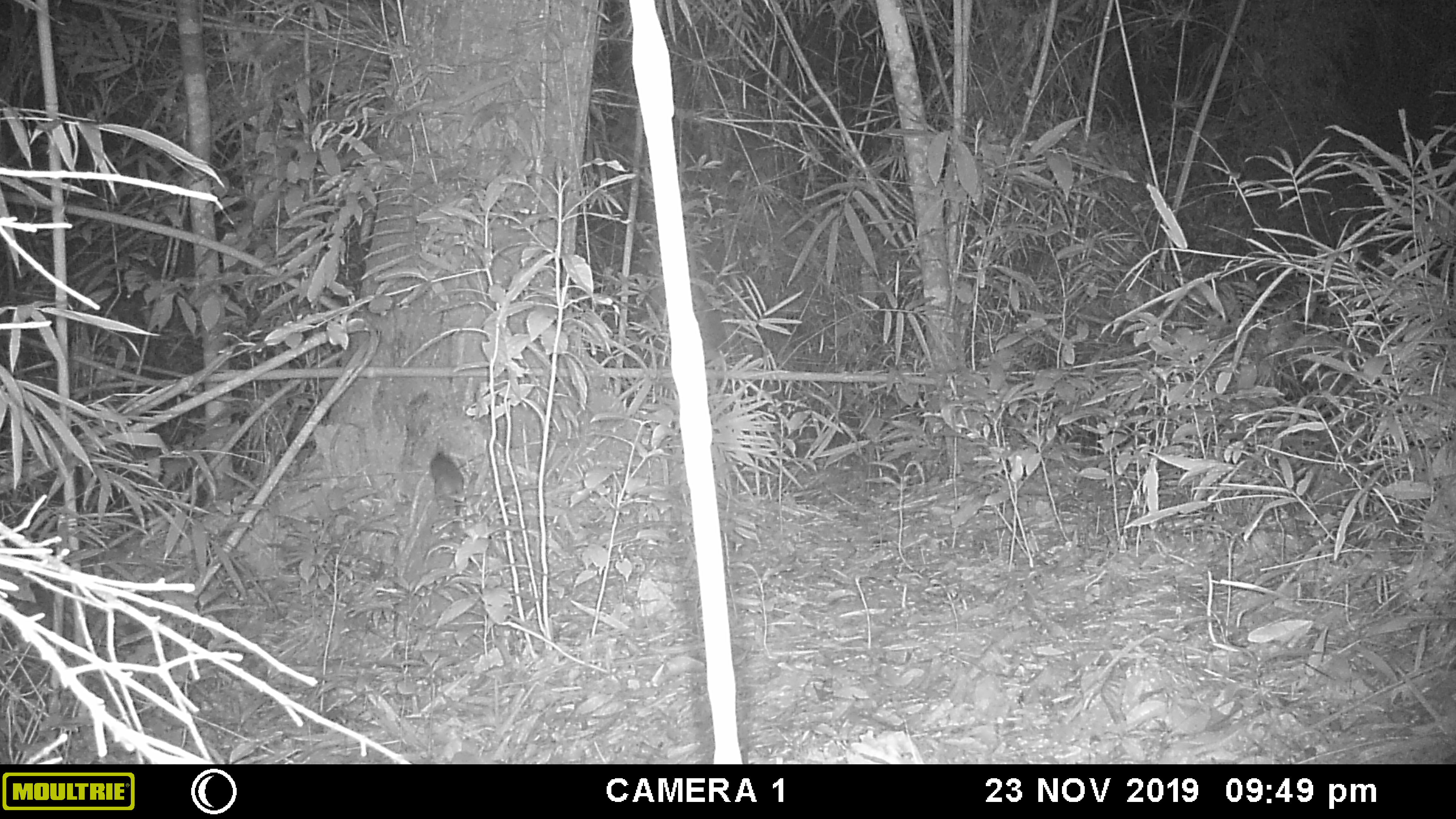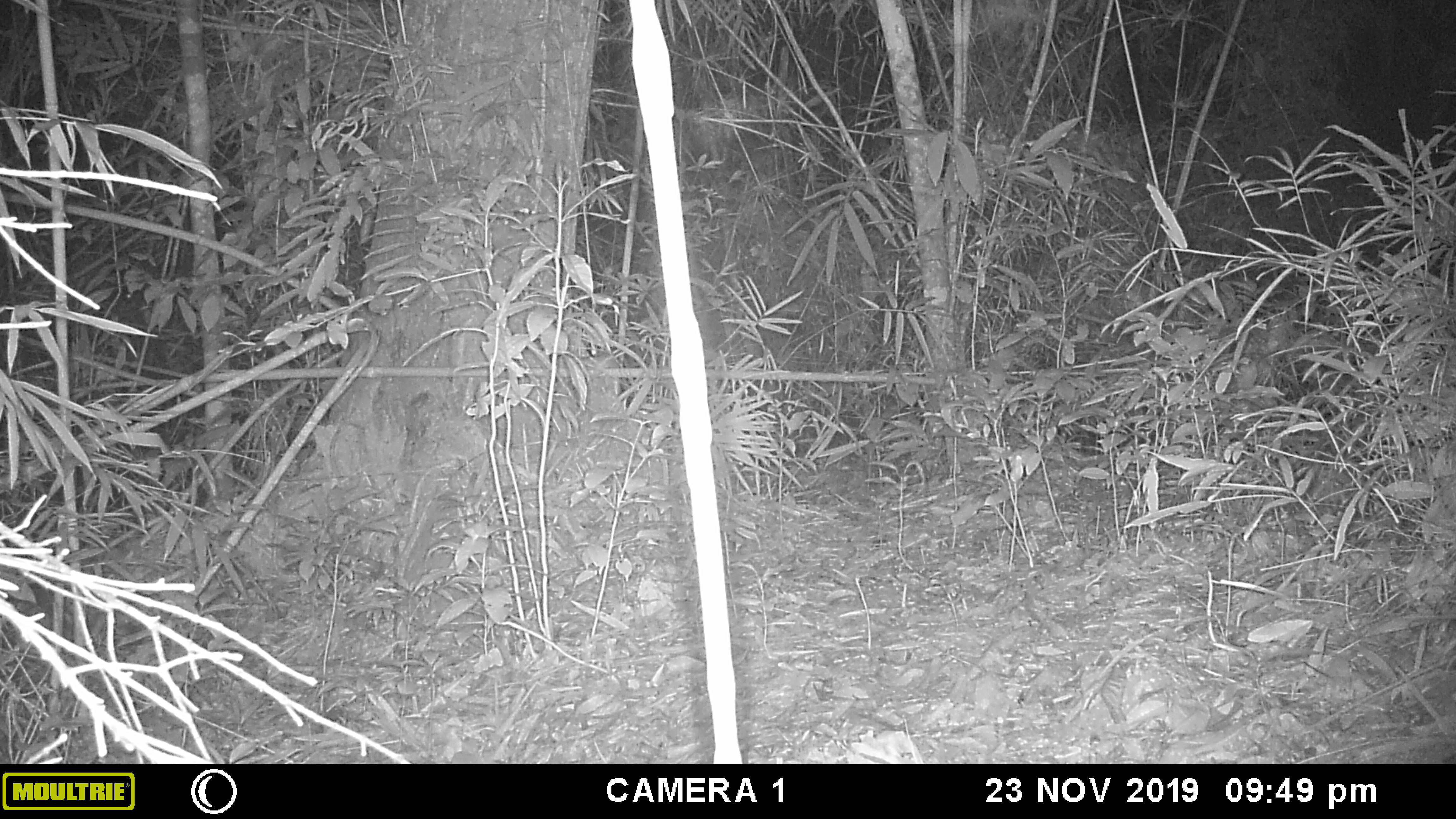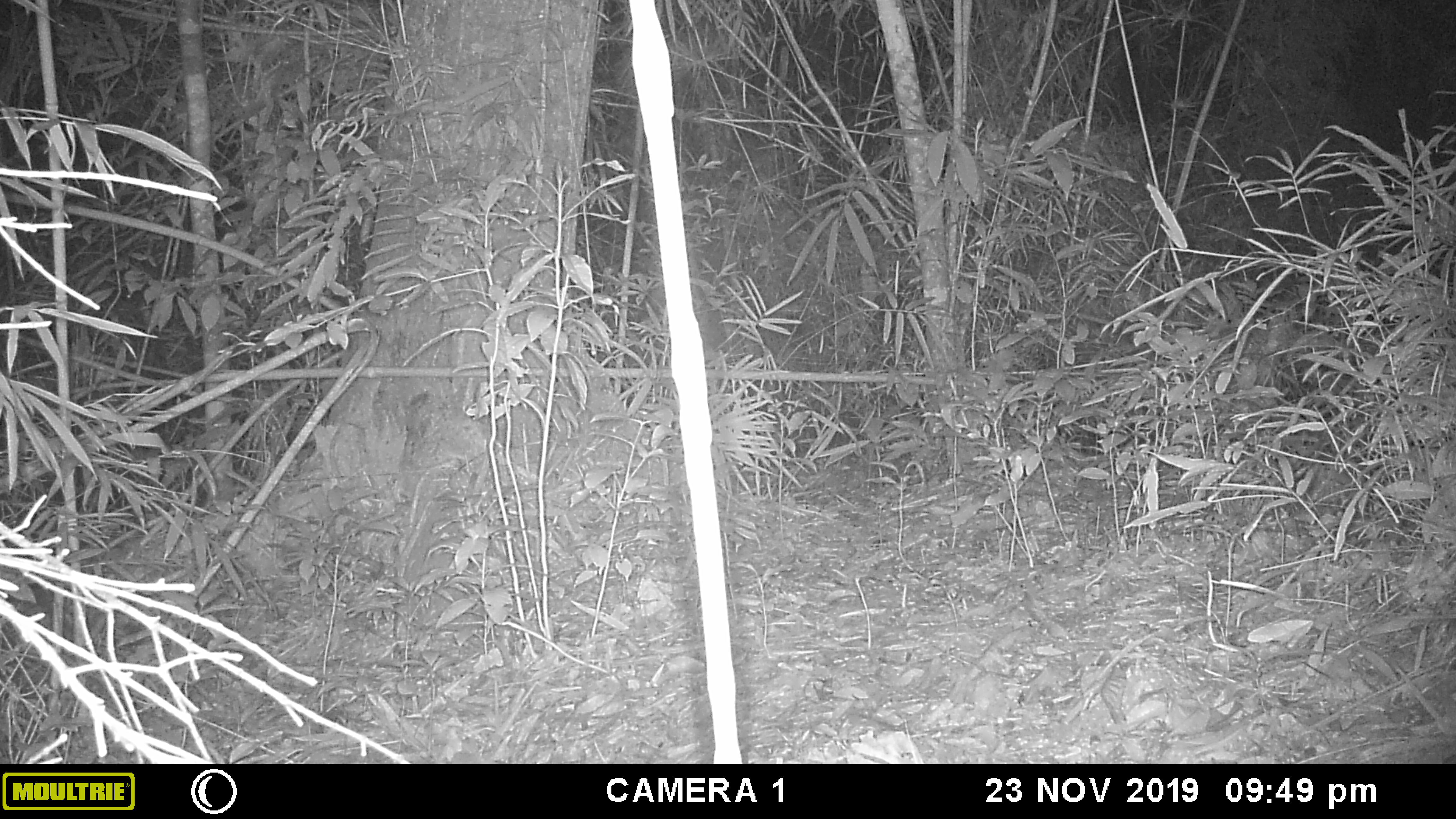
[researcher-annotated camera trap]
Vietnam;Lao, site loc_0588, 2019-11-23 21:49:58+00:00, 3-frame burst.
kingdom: Animalia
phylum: Chordata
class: Mammalia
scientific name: Mammalia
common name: mammal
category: unidentified small mammal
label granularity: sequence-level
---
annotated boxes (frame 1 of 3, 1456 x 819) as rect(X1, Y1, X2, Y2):
unidentified small mammal: rect(429, 447, 465, 516)